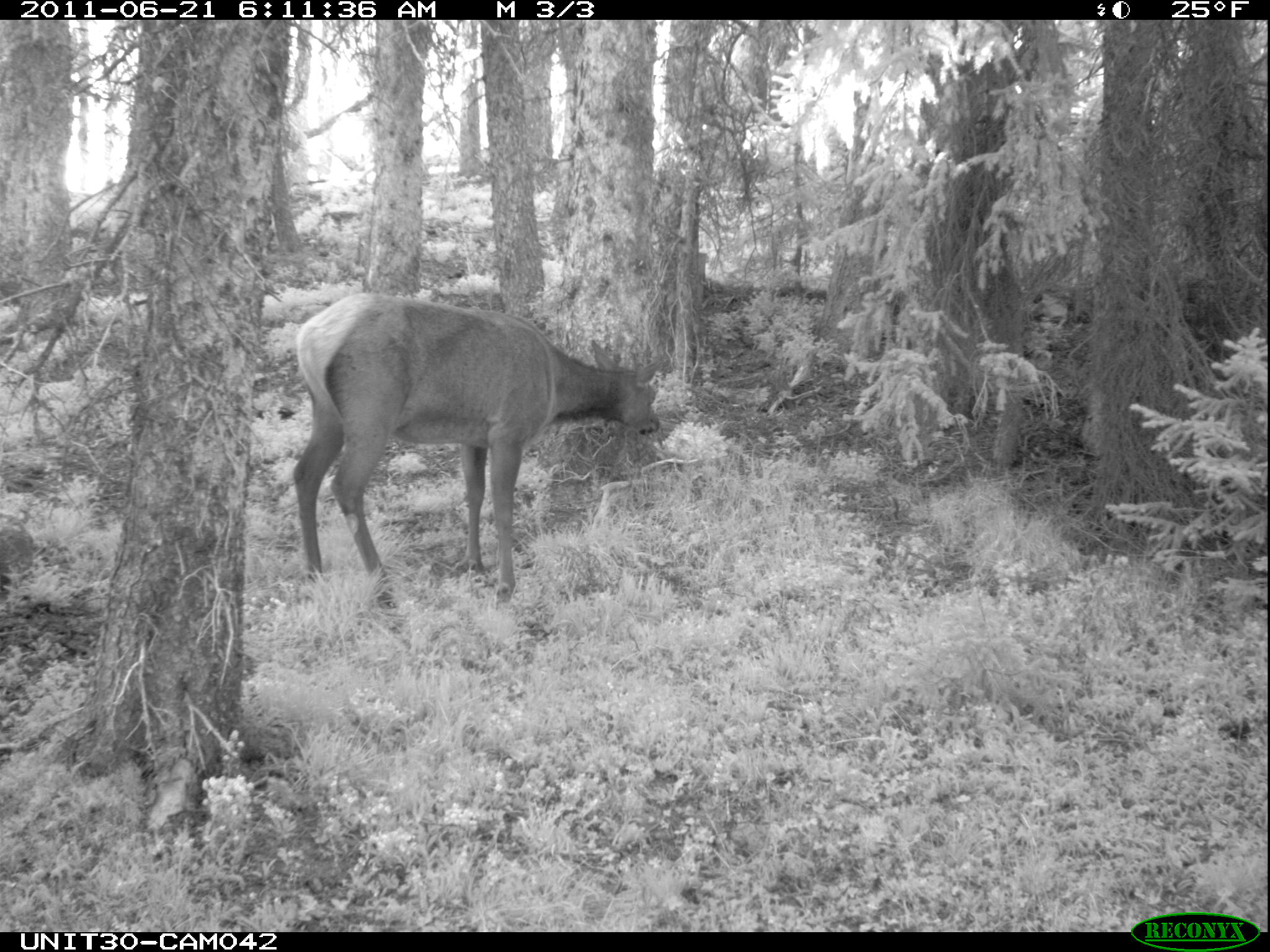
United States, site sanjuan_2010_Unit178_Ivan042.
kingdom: Animalia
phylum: Chordata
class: Mammalia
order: Artiodactyla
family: Cervidae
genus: Cervus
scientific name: Cervus elaphus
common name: red deer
Cervus elaphus (red deer).